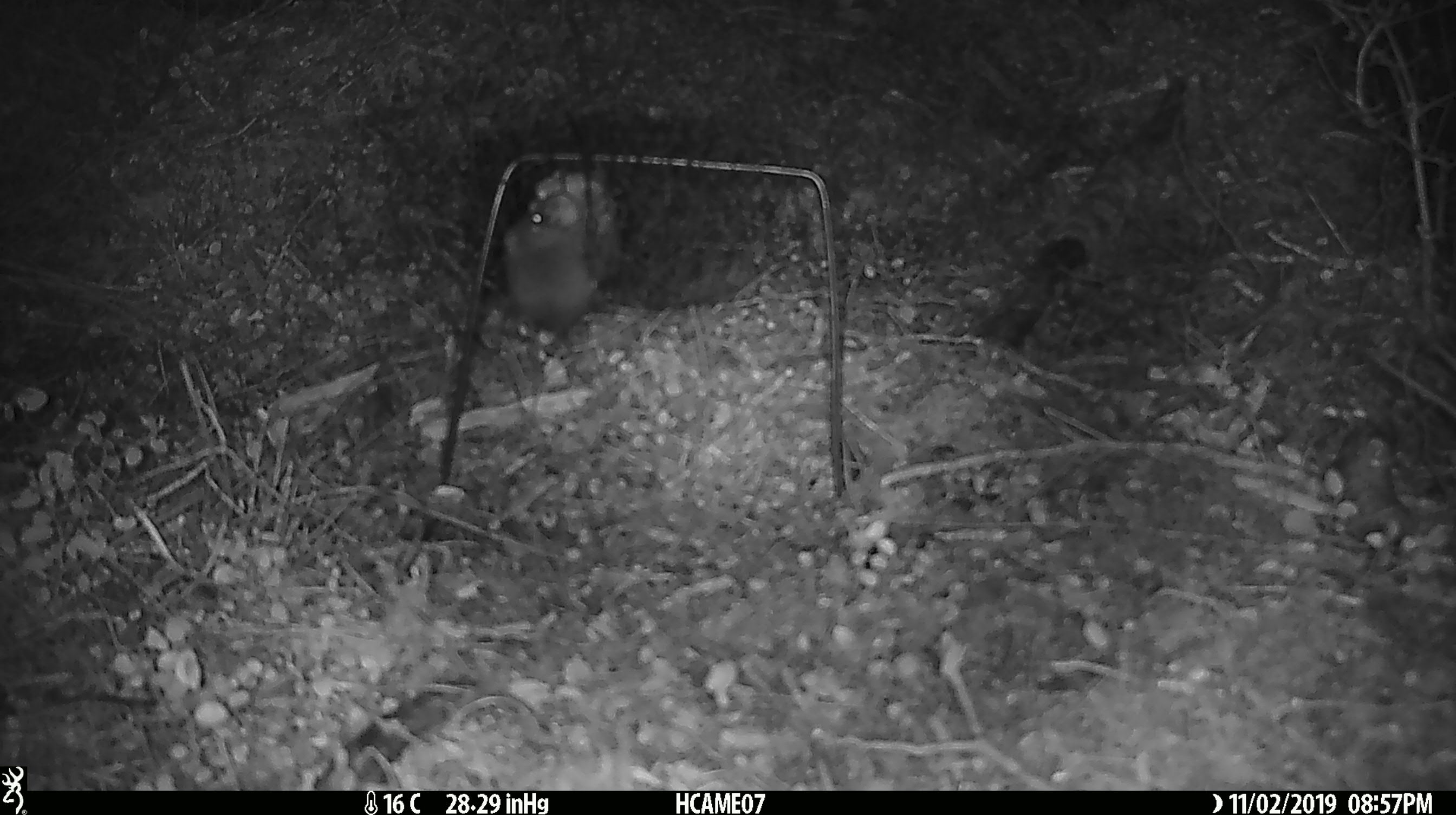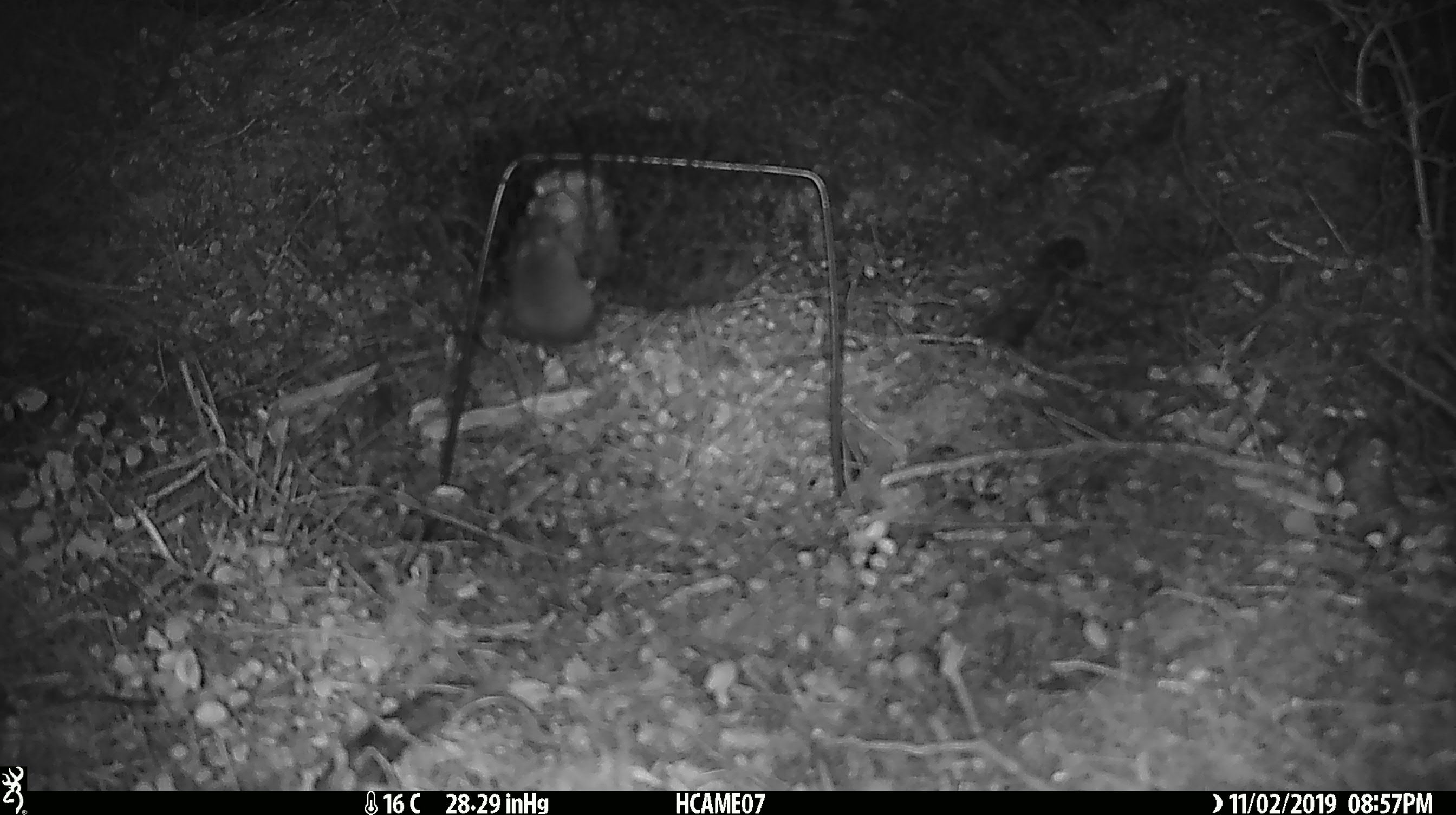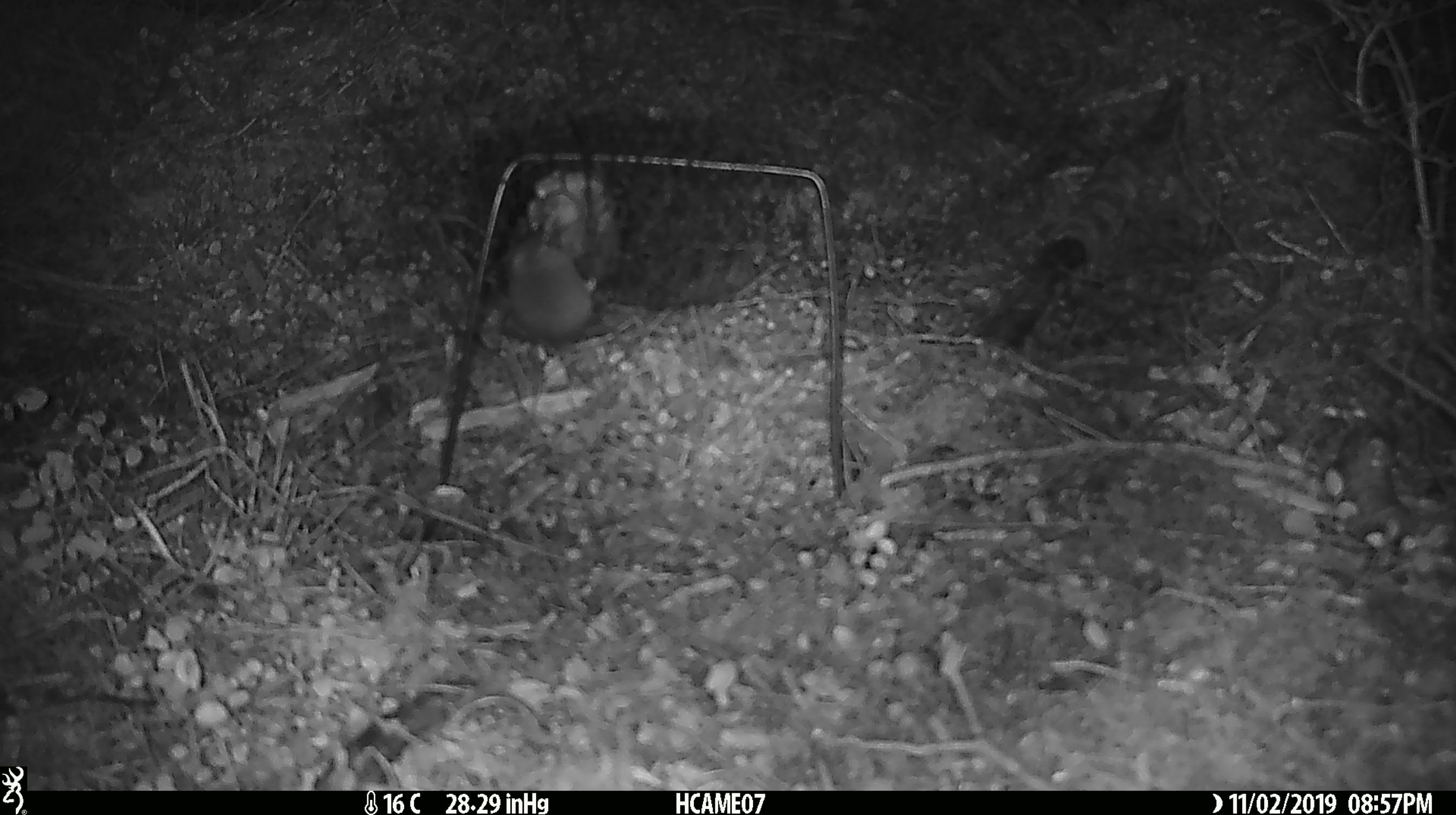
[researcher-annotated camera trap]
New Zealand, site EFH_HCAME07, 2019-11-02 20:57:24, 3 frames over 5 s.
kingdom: Animalia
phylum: Chordata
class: Mammalia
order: Rodentia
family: Muridae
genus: Mus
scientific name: Mus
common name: mouse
Mouse (Mus).